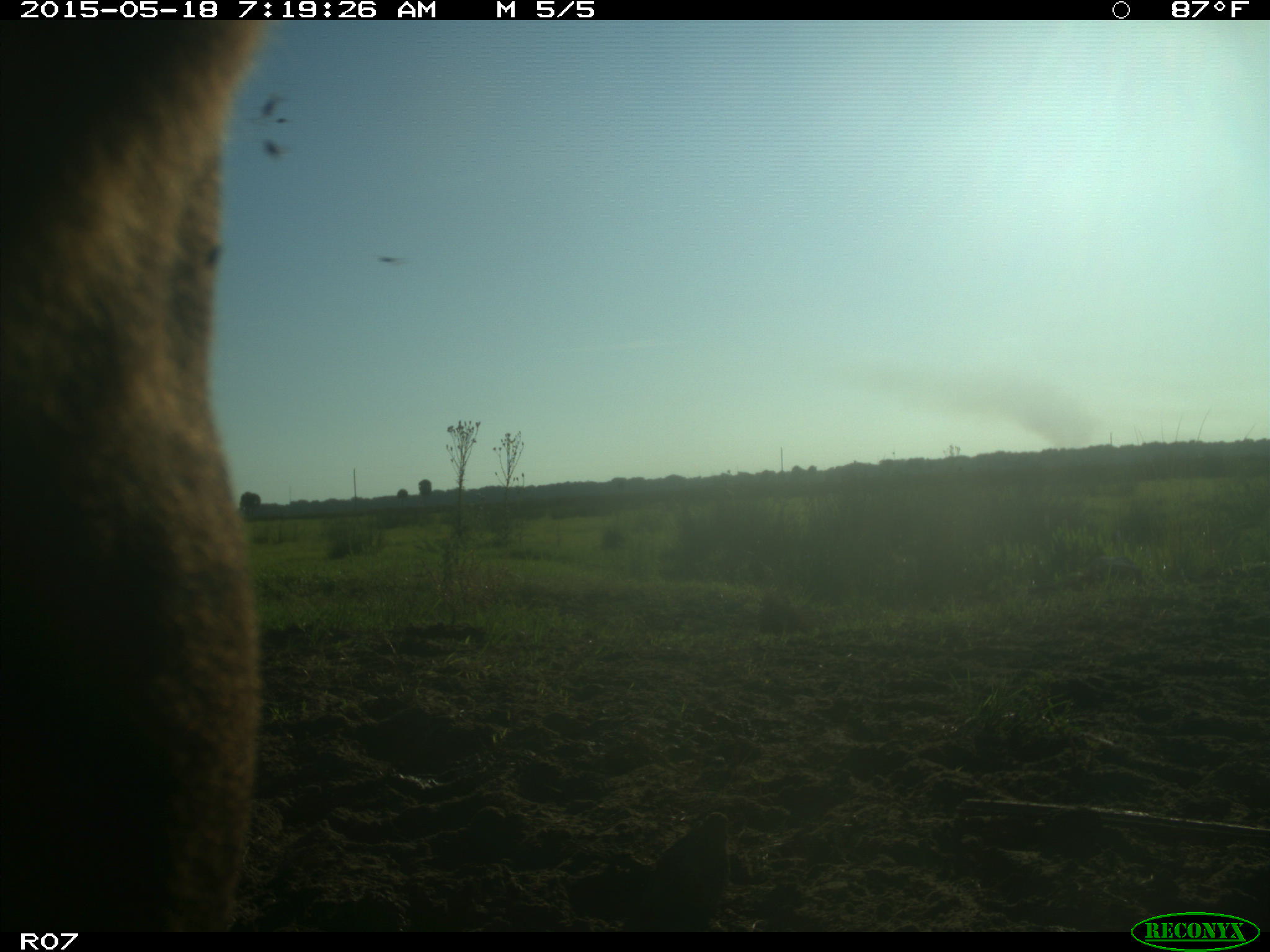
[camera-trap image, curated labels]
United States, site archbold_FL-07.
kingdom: Animalia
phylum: Chordata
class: Mammalia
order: Artiodactyla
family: Bovidae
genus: Bos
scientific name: Bos taurus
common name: domestic cow